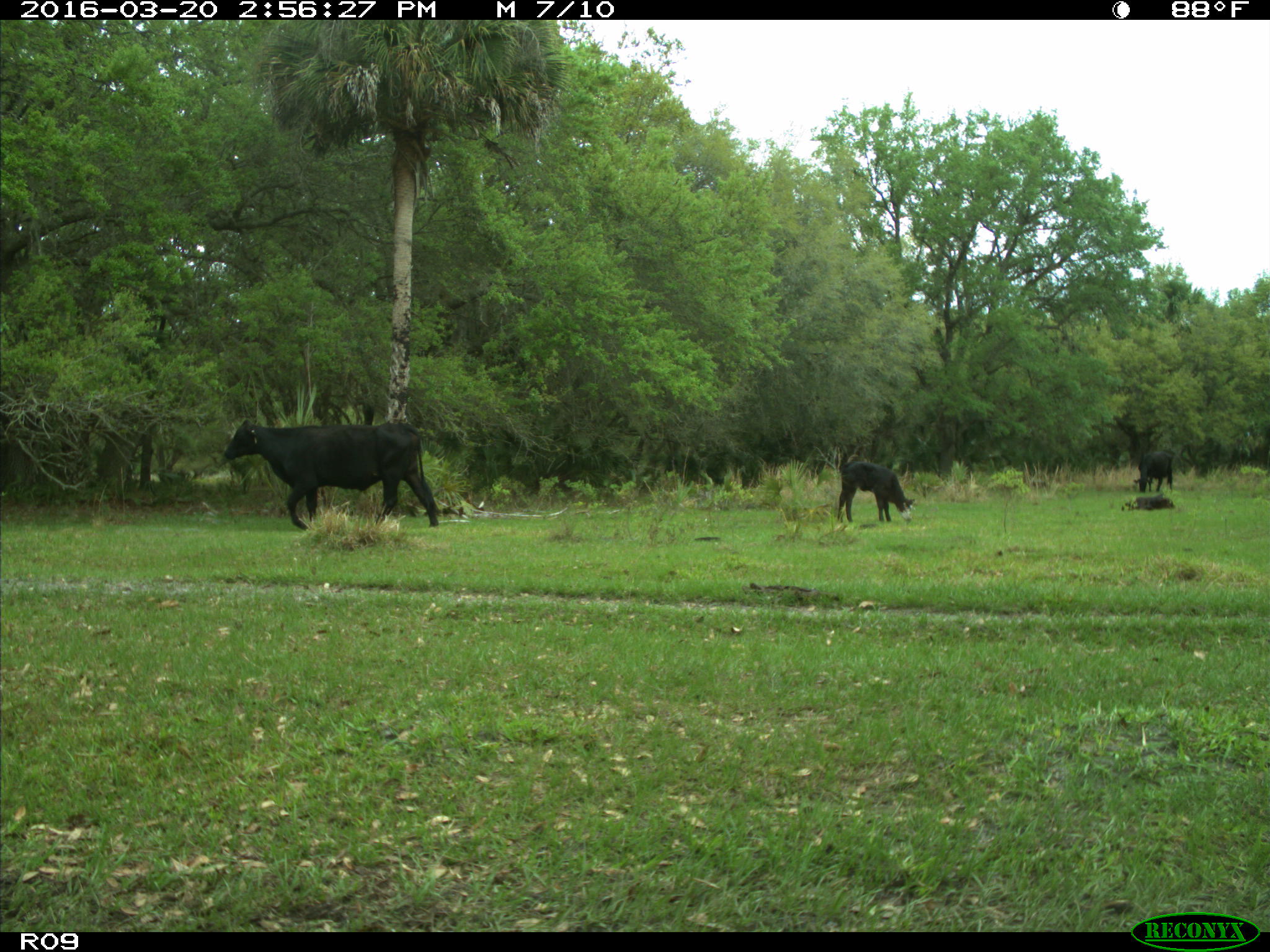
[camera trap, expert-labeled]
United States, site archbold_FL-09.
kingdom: Animalia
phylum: Chordata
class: Mammalia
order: Artiodactyla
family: Bovidae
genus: Bos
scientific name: Bos taurus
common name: domestic cow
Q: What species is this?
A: Bos taurus (domestic cow).